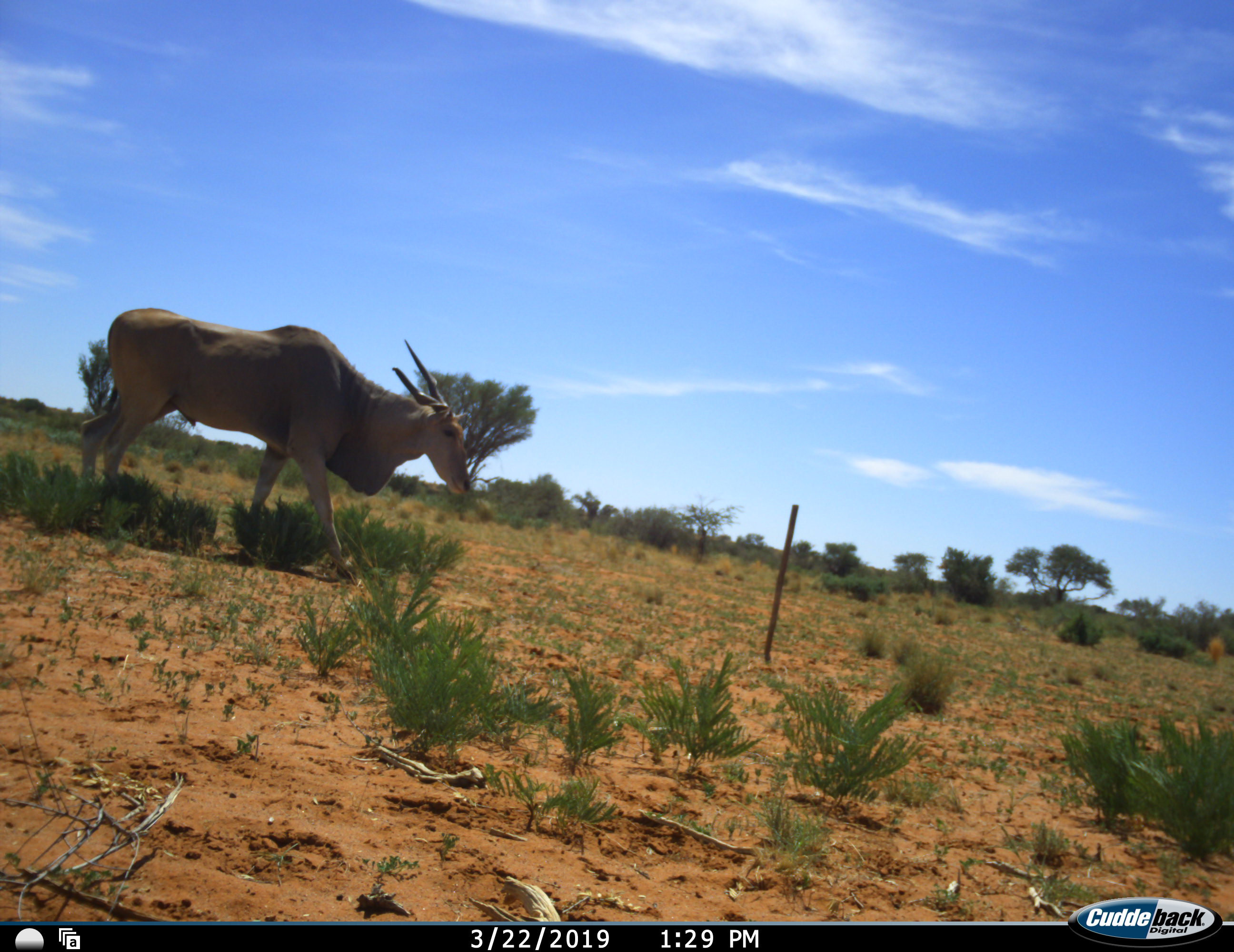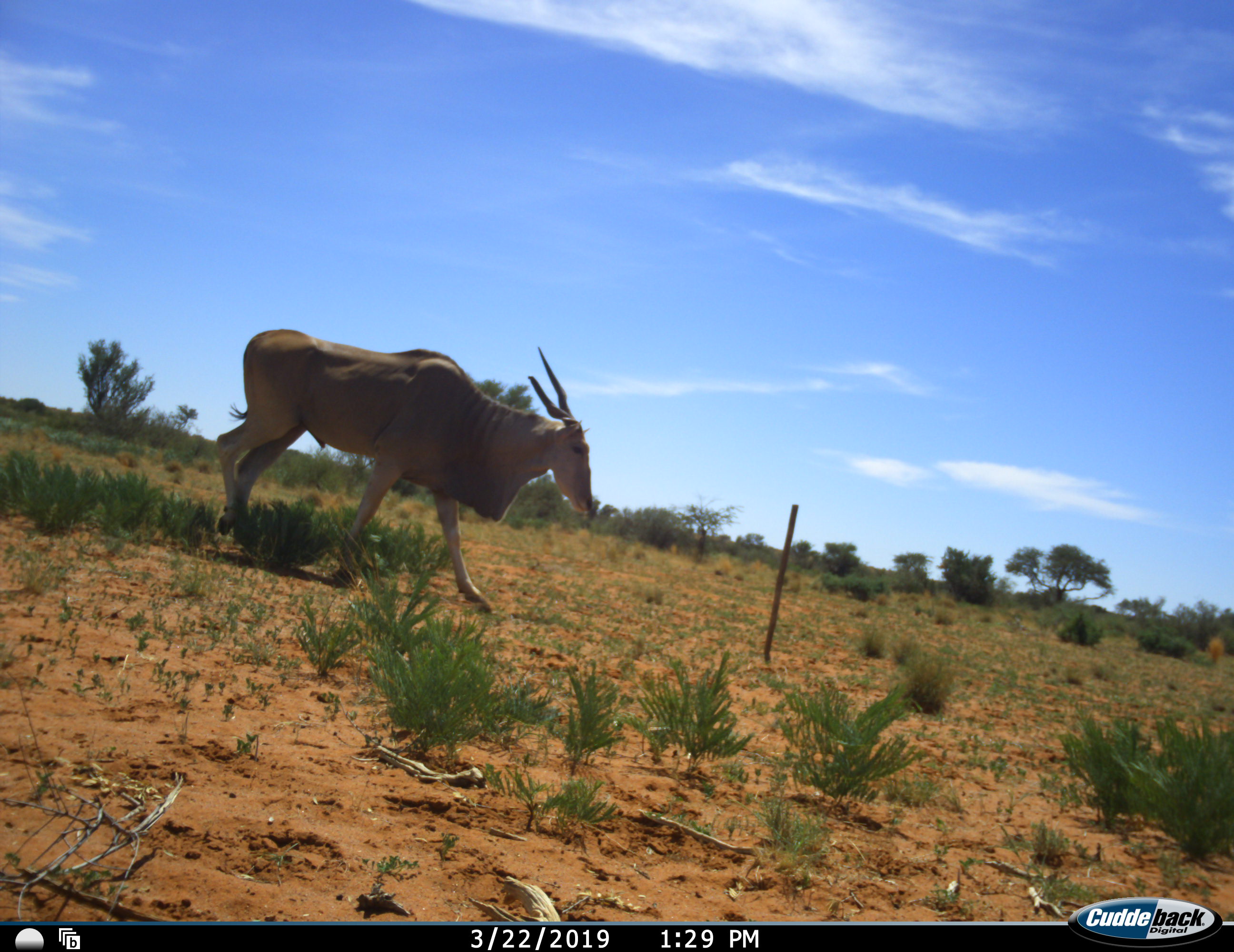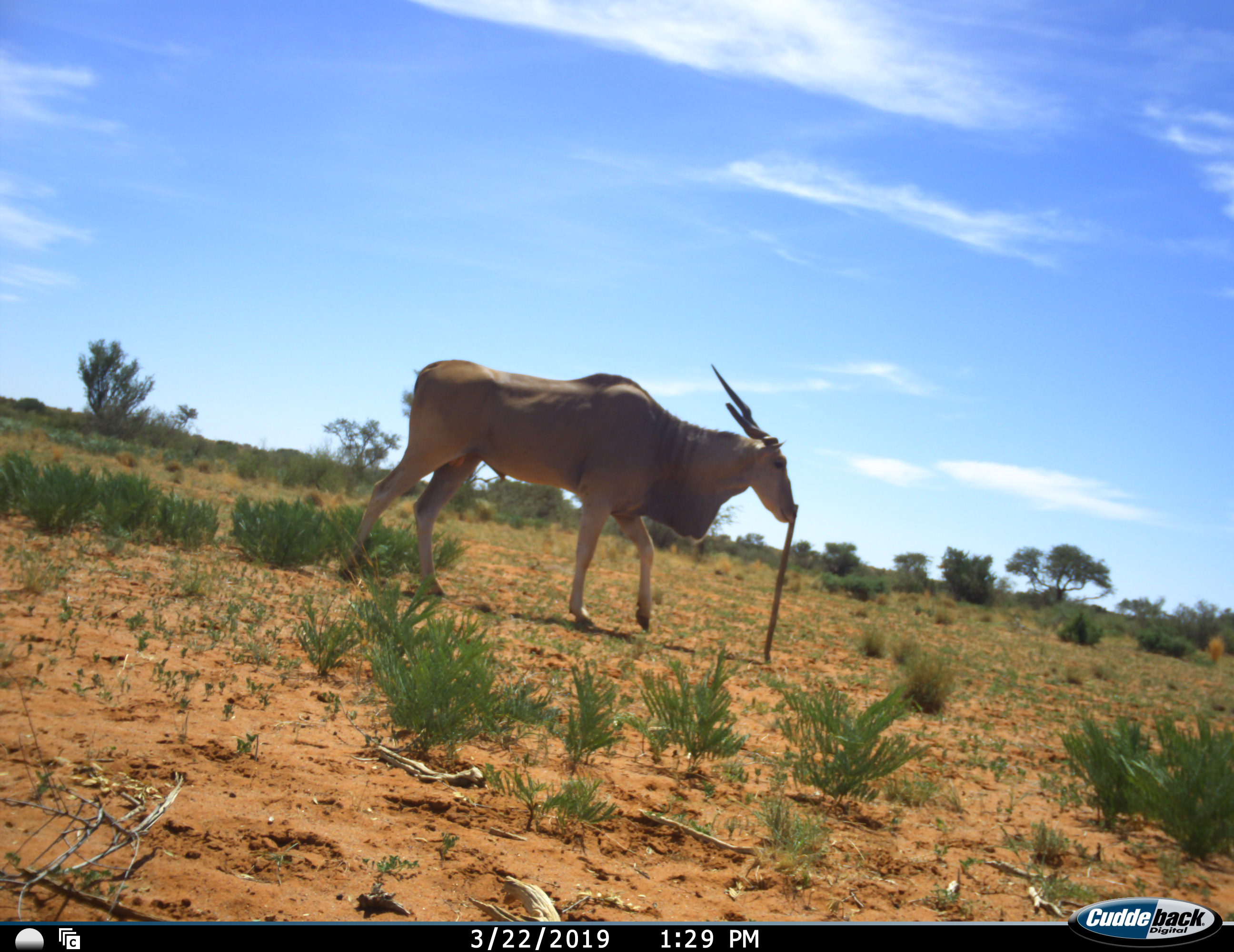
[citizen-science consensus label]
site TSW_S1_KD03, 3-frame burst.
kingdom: Animalia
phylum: Chordata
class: Mammalia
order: Artiodactyla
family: Bovidae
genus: Tragelaphus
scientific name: Tragelaphus oryx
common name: eland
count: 1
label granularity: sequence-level